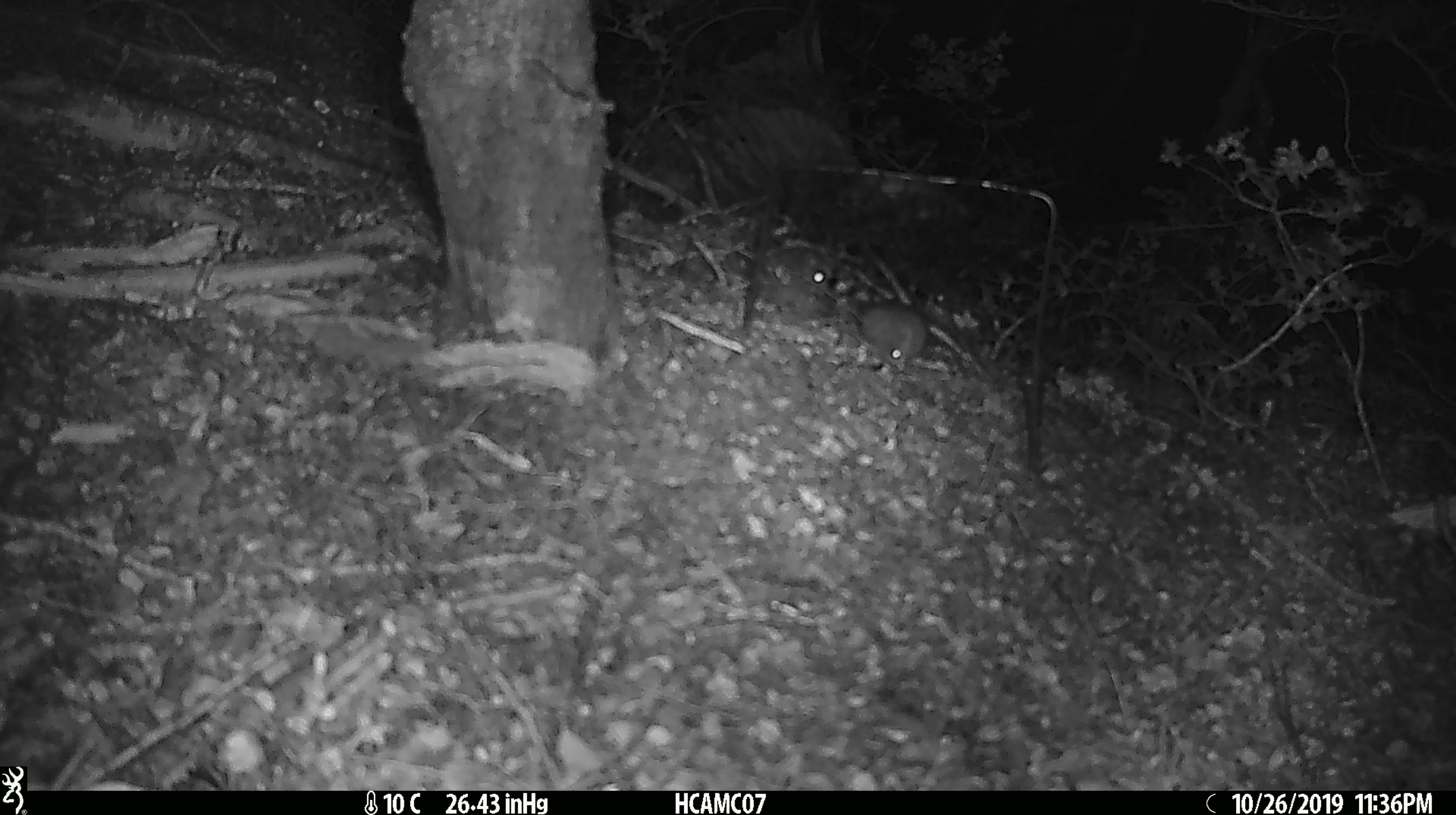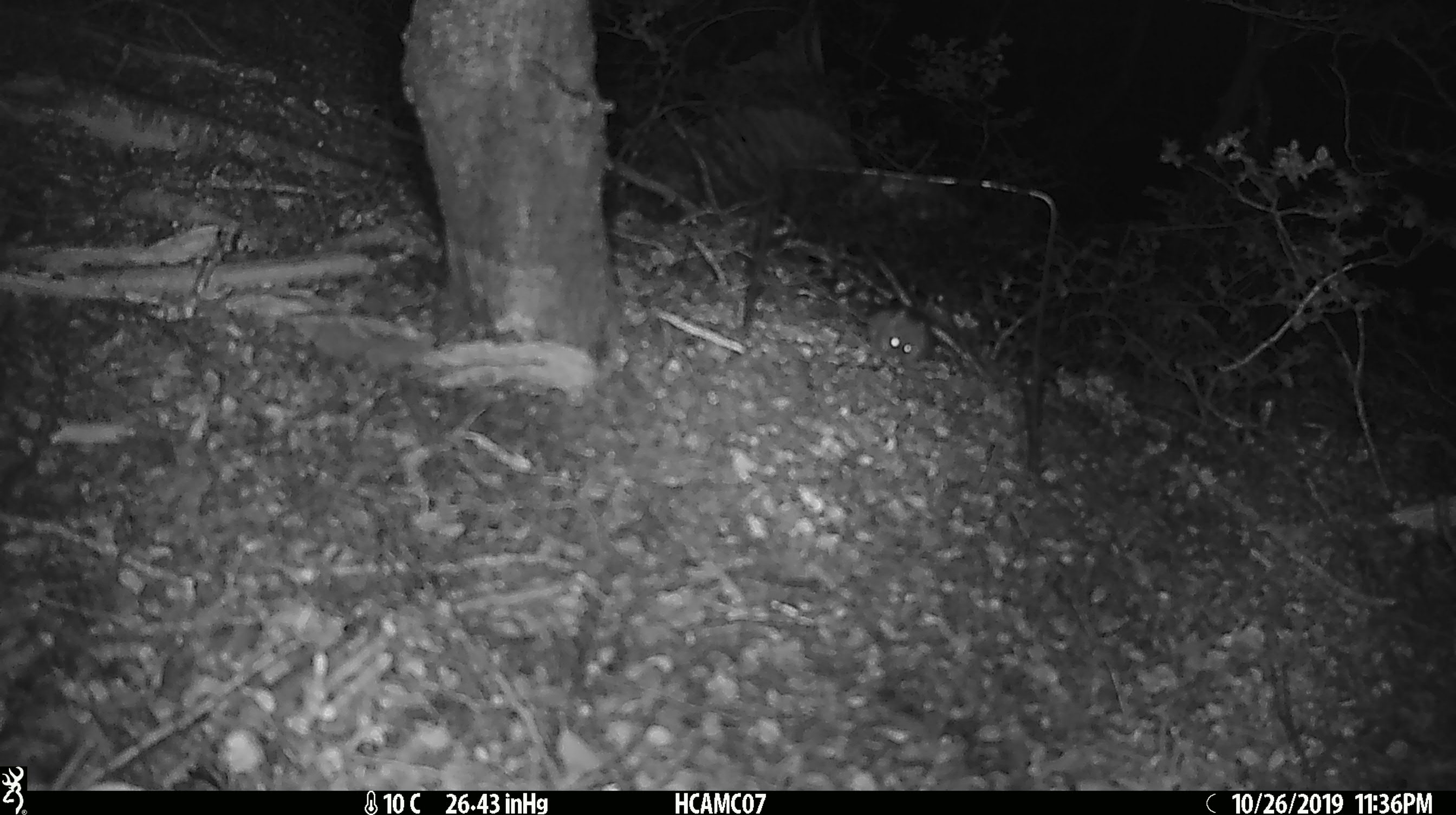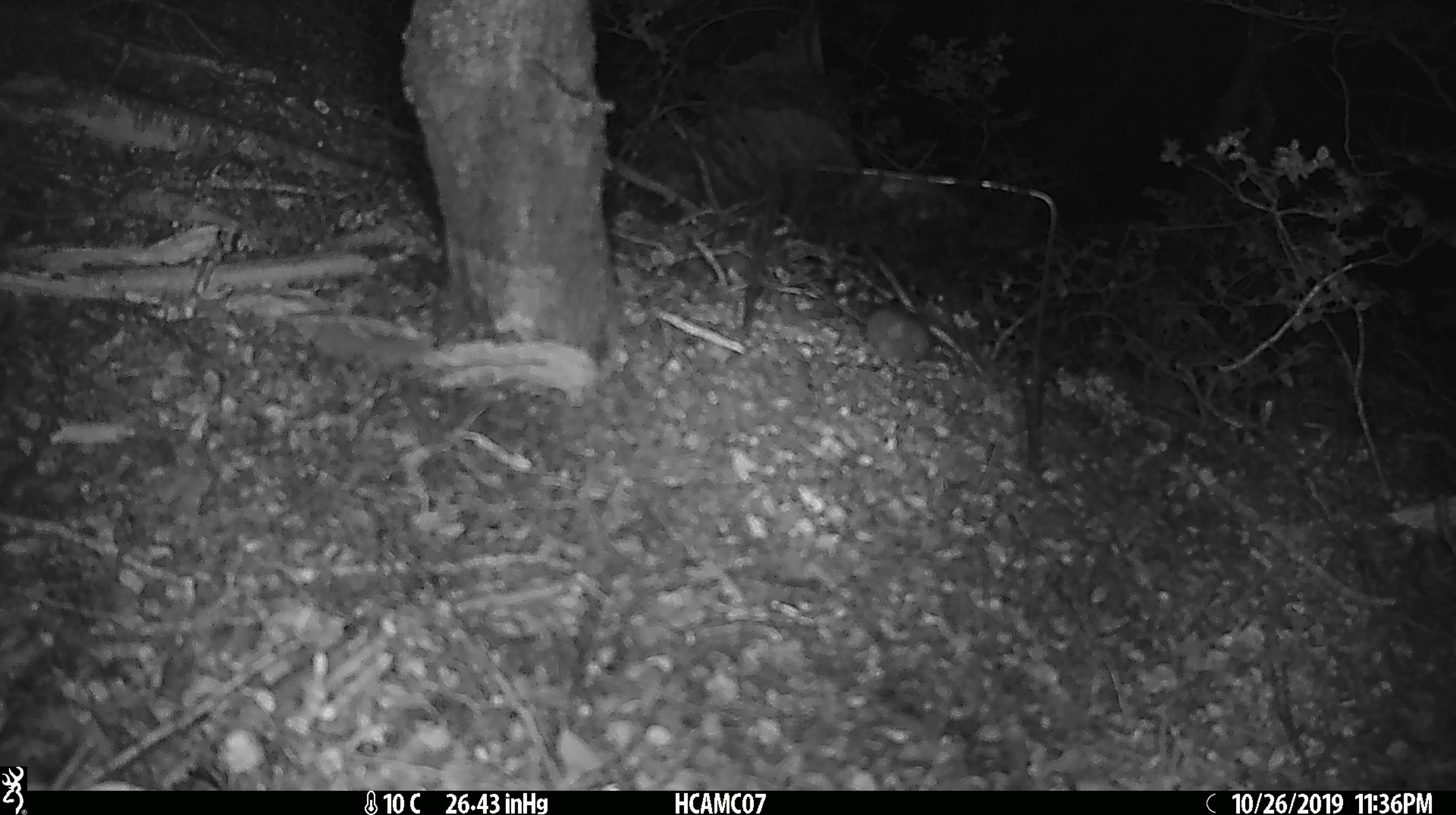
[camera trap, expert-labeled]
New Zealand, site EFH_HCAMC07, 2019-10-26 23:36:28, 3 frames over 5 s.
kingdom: Animalia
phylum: Chordata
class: Mammalia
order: Rodentia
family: Muridae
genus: Mus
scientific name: Mus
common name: mouse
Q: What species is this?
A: Mouse (Mus).